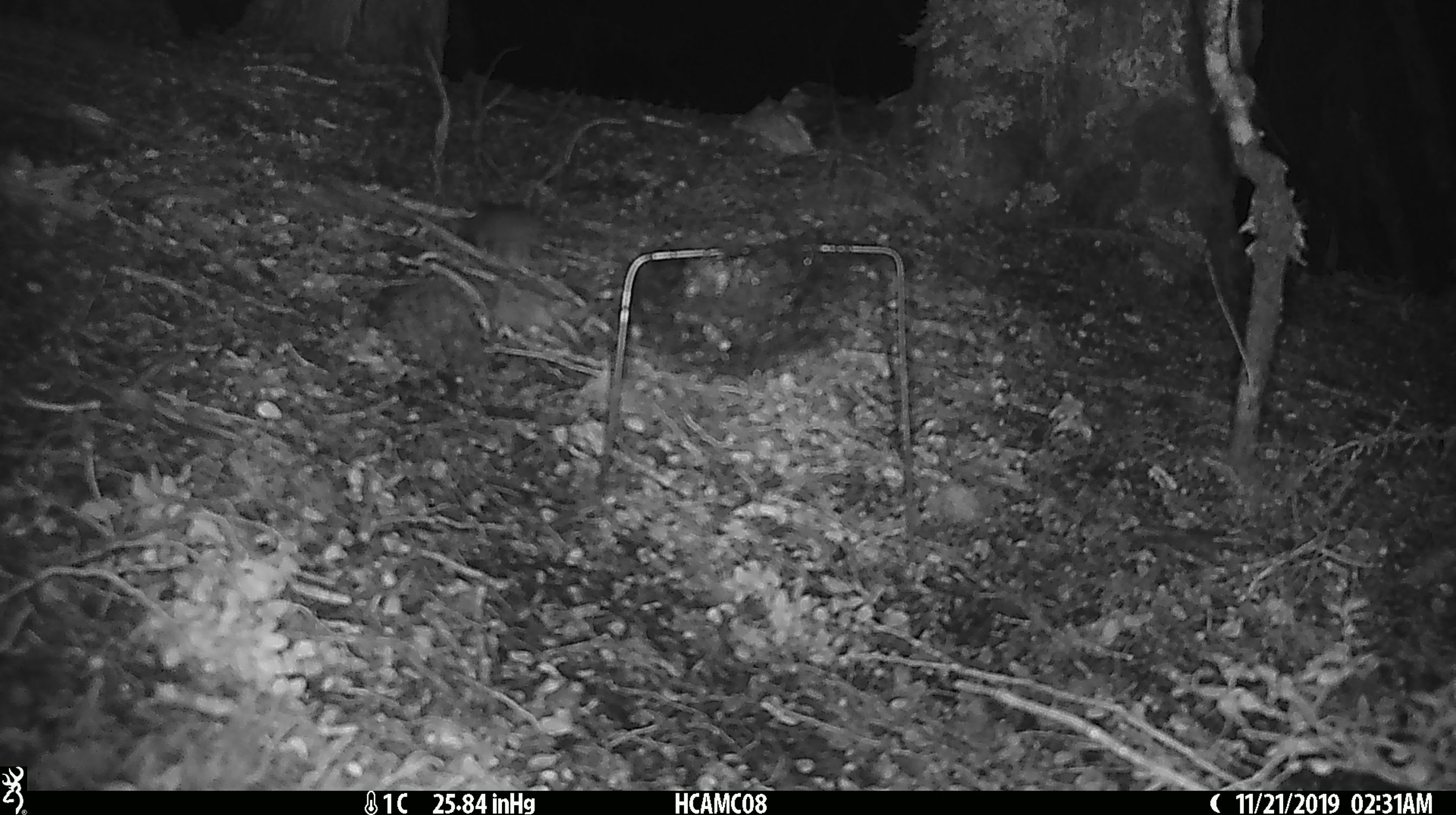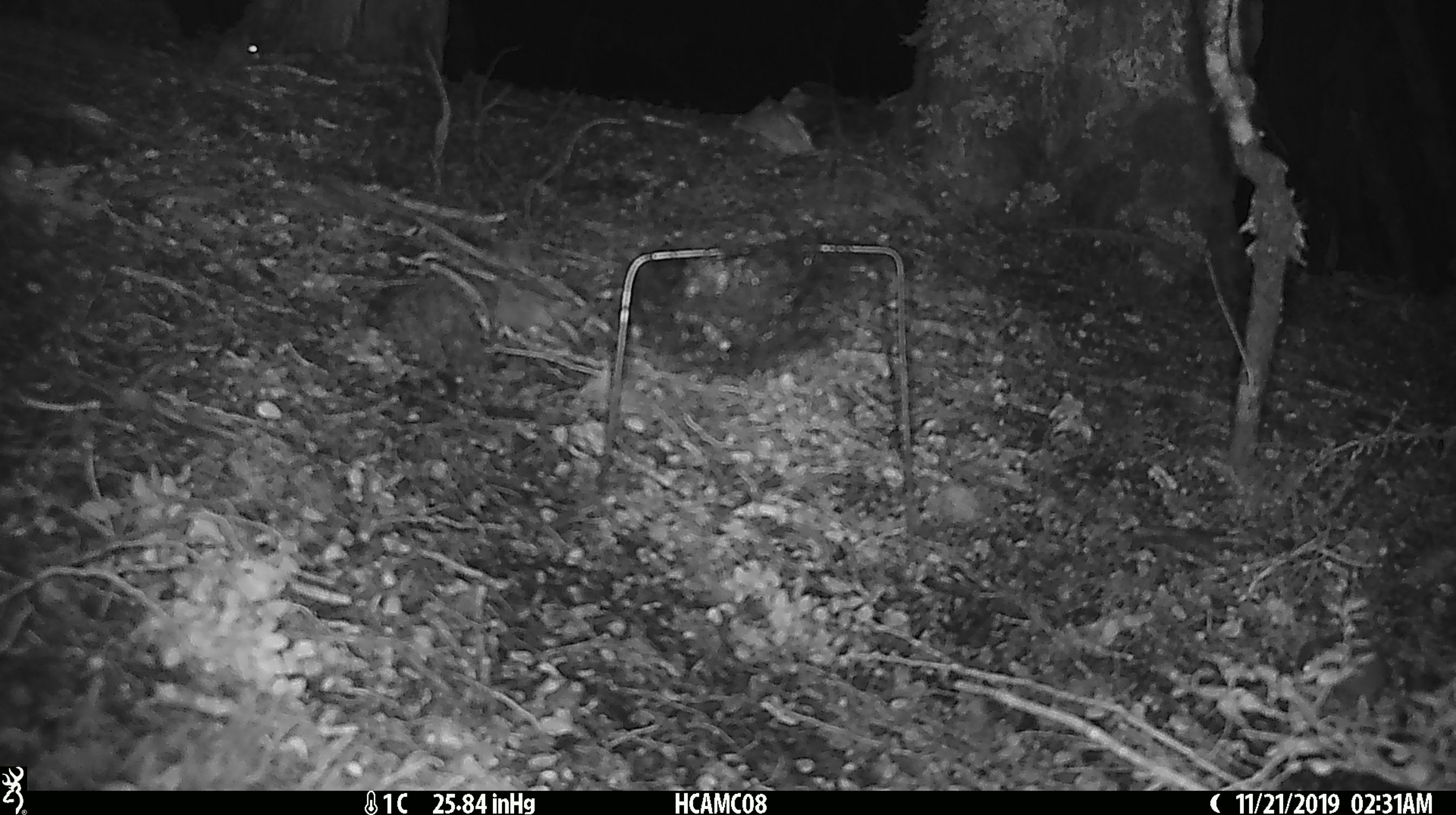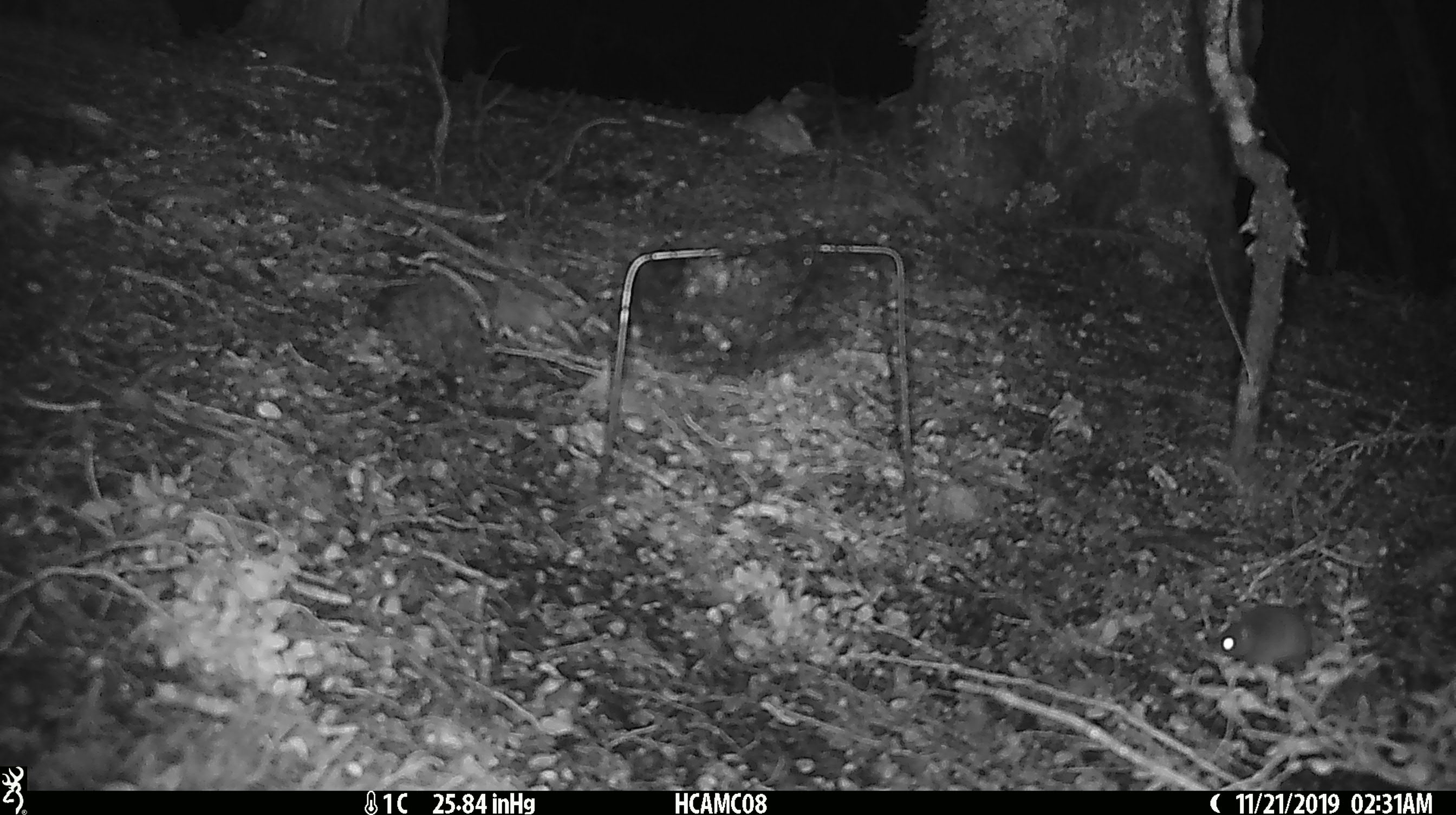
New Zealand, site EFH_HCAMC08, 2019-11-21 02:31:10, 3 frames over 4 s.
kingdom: Animalia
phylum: Chordata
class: Mammalia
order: Rodentia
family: Muridae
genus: Mus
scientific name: Mus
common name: mouse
Mouse (Mus).